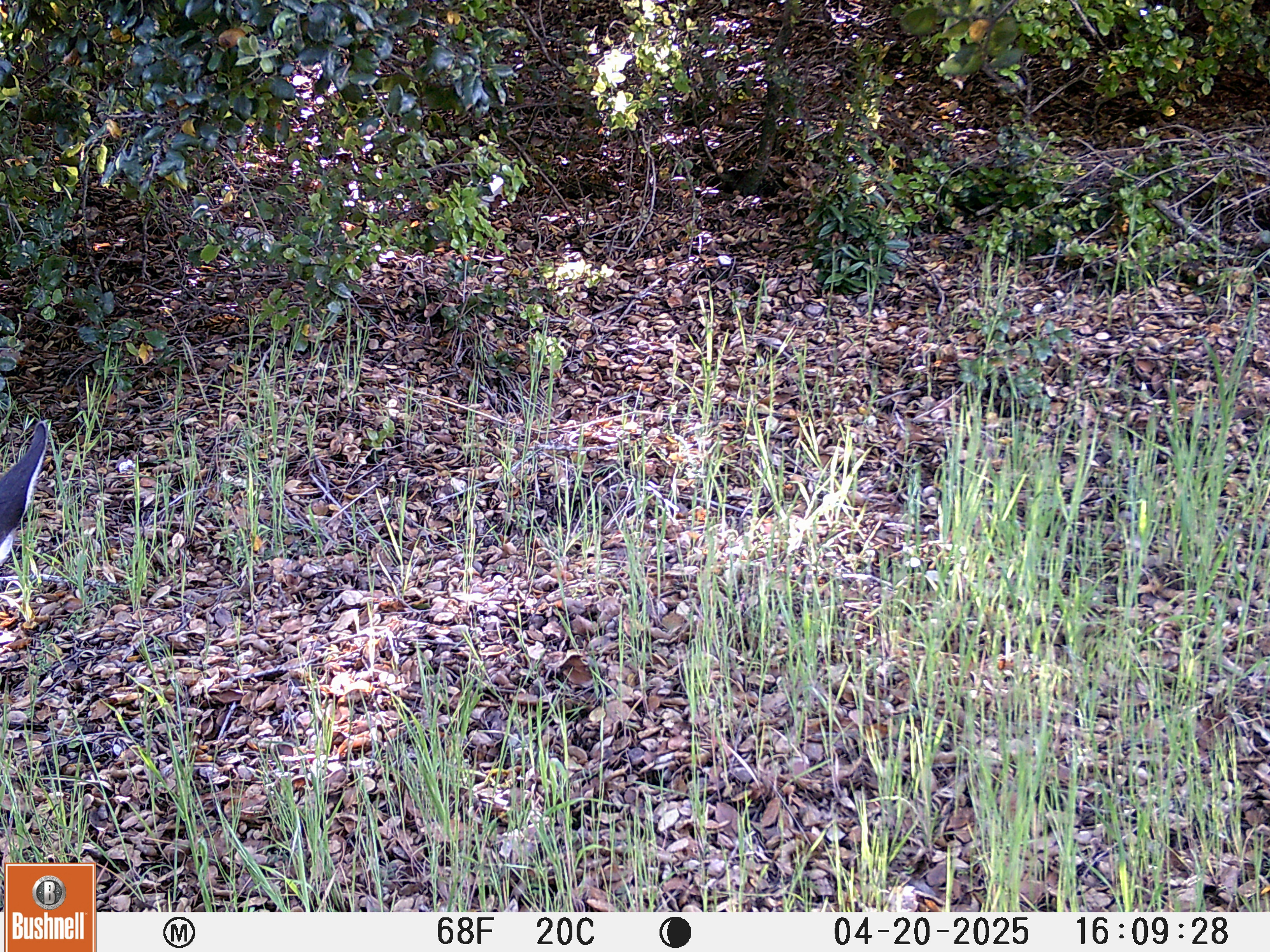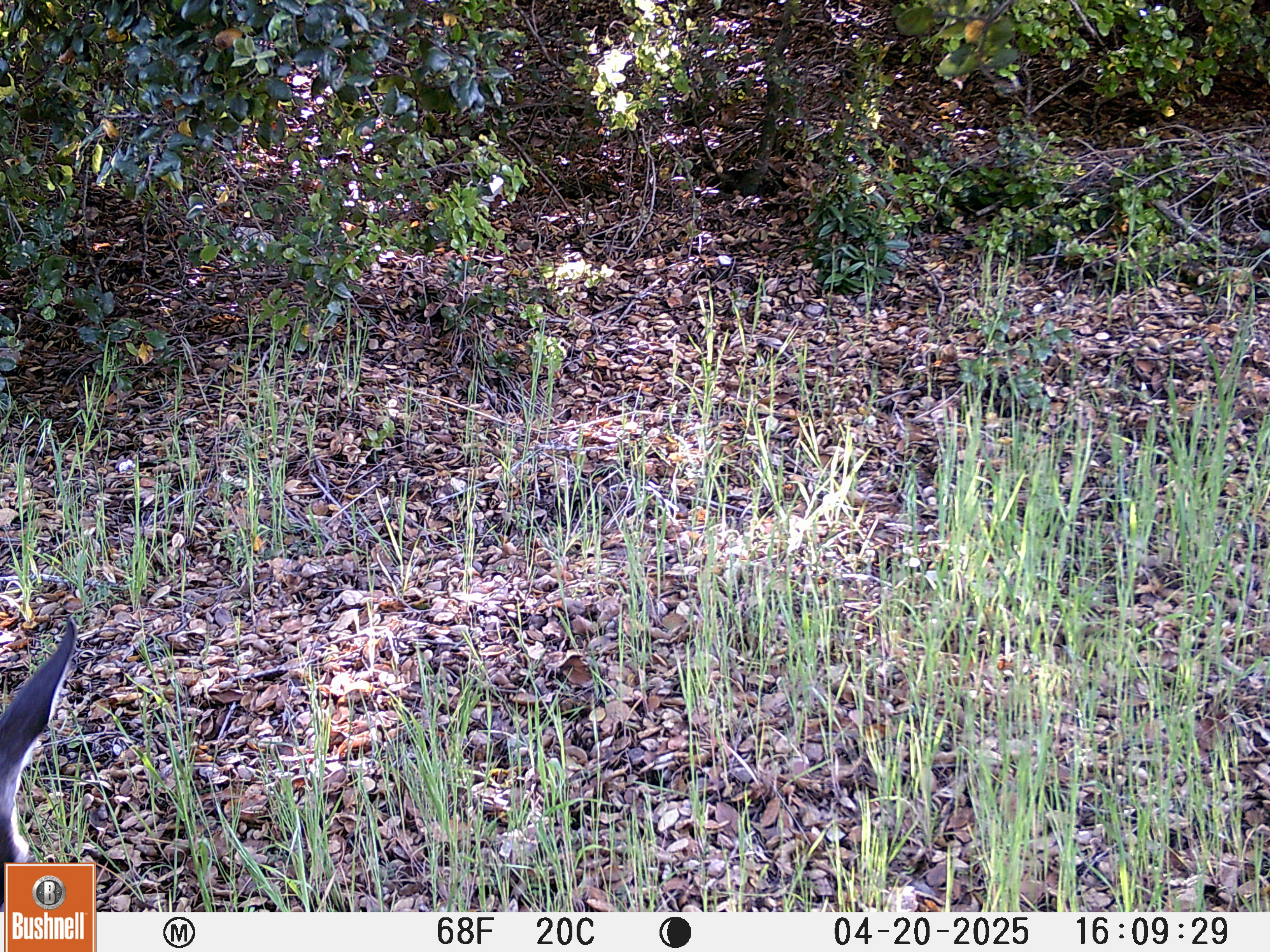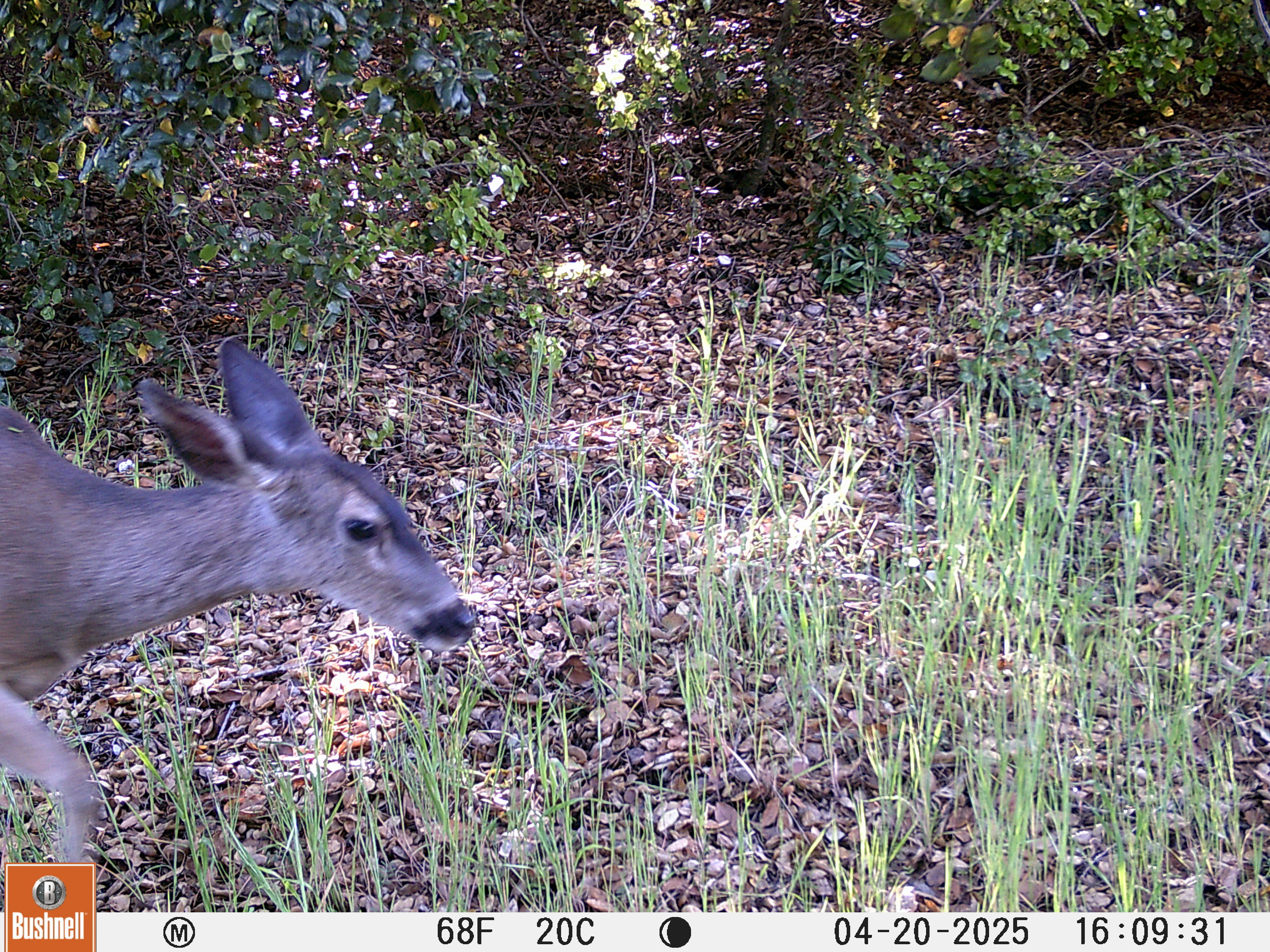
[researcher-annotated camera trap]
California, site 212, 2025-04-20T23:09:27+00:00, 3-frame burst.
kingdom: Animalia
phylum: Chordata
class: Mammalia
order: Artiodactyla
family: Cervidae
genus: Odocoileus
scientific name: Odocoileus hemionus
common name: mule deer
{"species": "mule deer (Odocoileus hemionus)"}